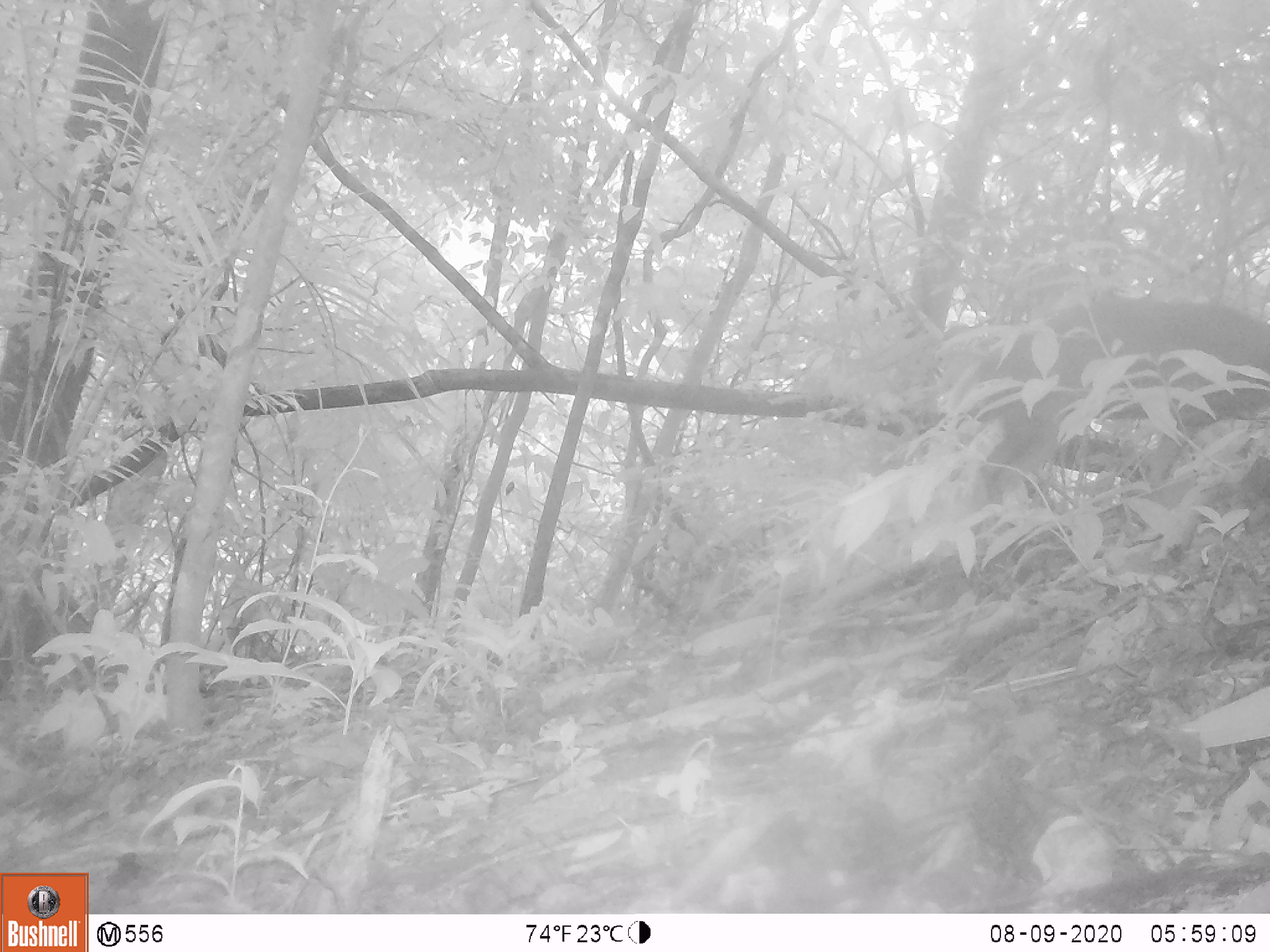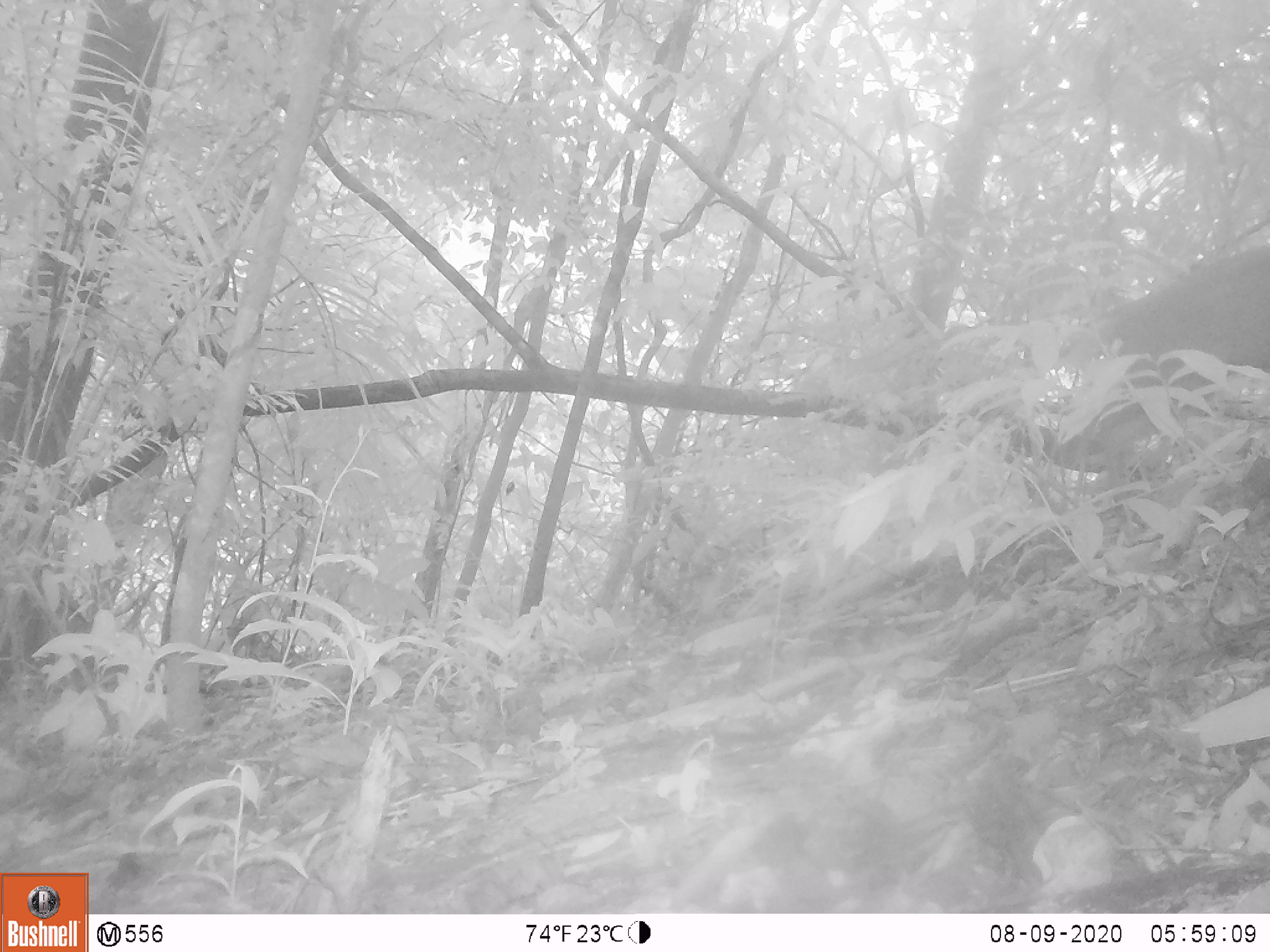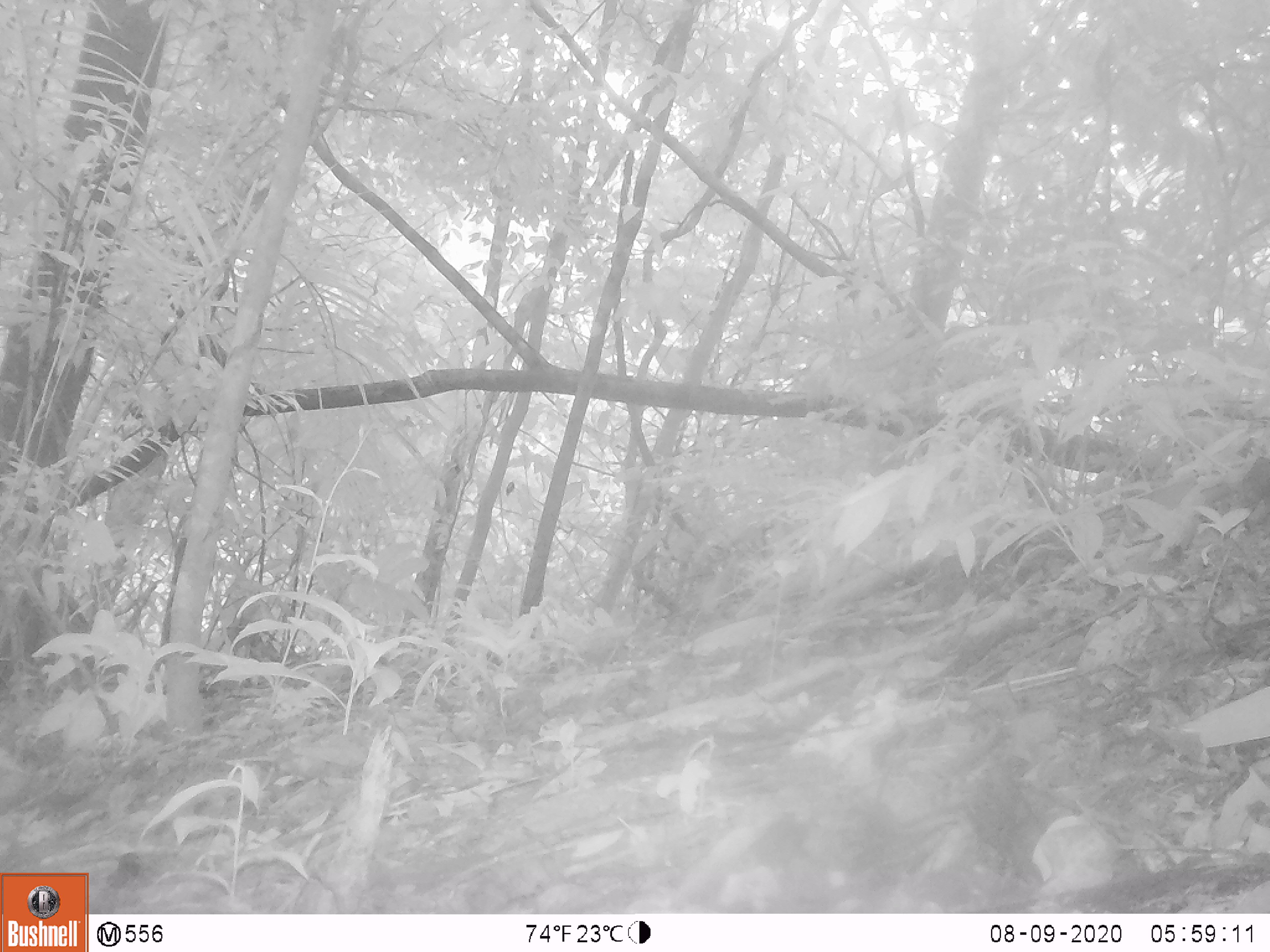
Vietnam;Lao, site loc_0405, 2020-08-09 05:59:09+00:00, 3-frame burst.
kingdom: Animalia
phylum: Chordata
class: Mammalia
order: Artiodactyla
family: Cervidae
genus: Muntiacus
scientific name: Muntiacus rooseveltorum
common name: roosevelt's muntjac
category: roosevelts muntjac group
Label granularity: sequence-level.